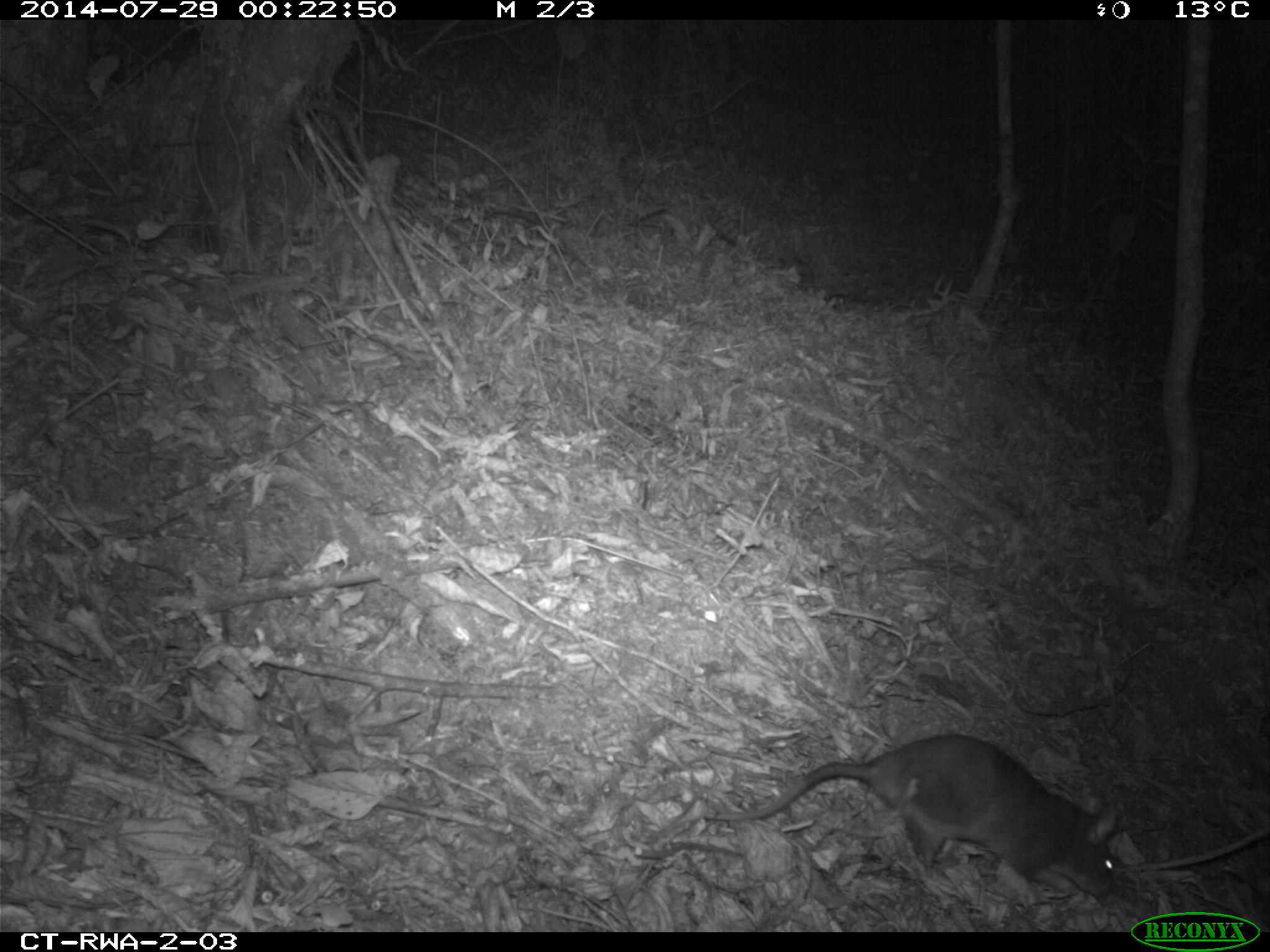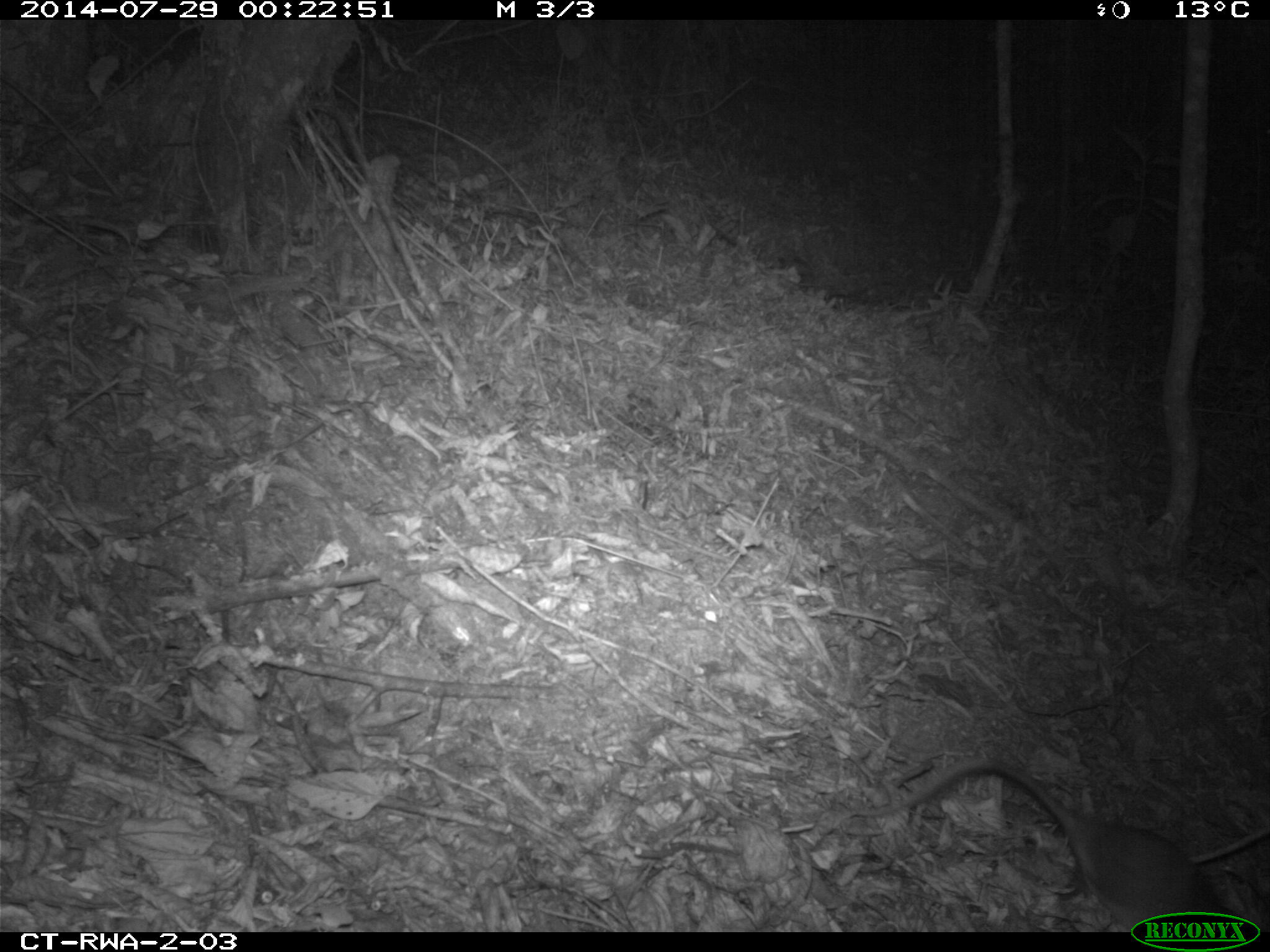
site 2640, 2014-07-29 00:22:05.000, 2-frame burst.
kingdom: Animalia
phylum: Chordata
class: Mammalia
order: Rodentia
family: Nesomyidae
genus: Cricetomys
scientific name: Cricetomys gambianus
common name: african giant pouched rat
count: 1